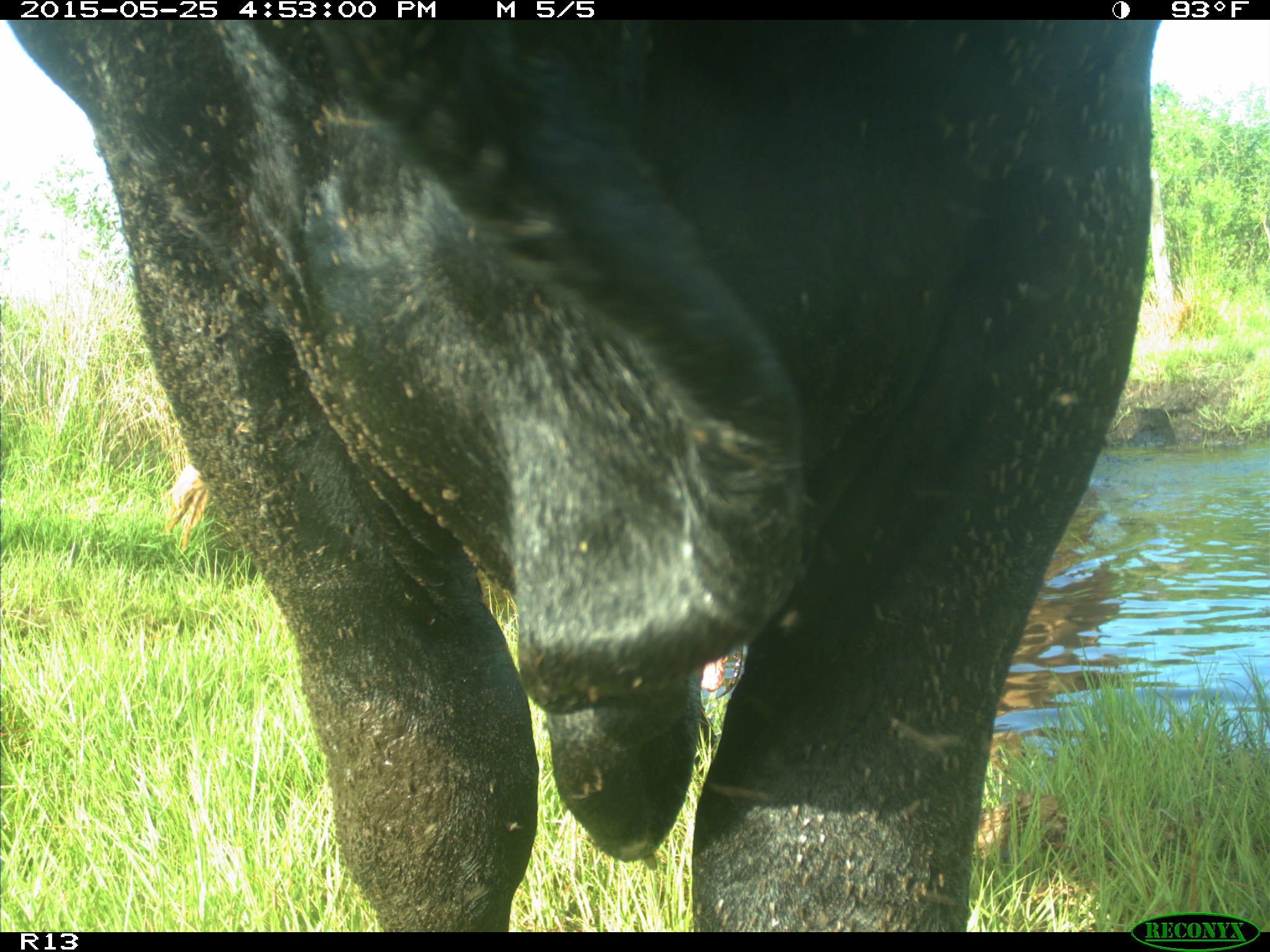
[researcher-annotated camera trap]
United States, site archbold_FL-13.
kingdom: Animalia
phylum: Chordata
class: Mammalia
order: Artiodactyla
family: Bovidae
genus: Bos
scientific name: Bos taurus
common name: domestic cow